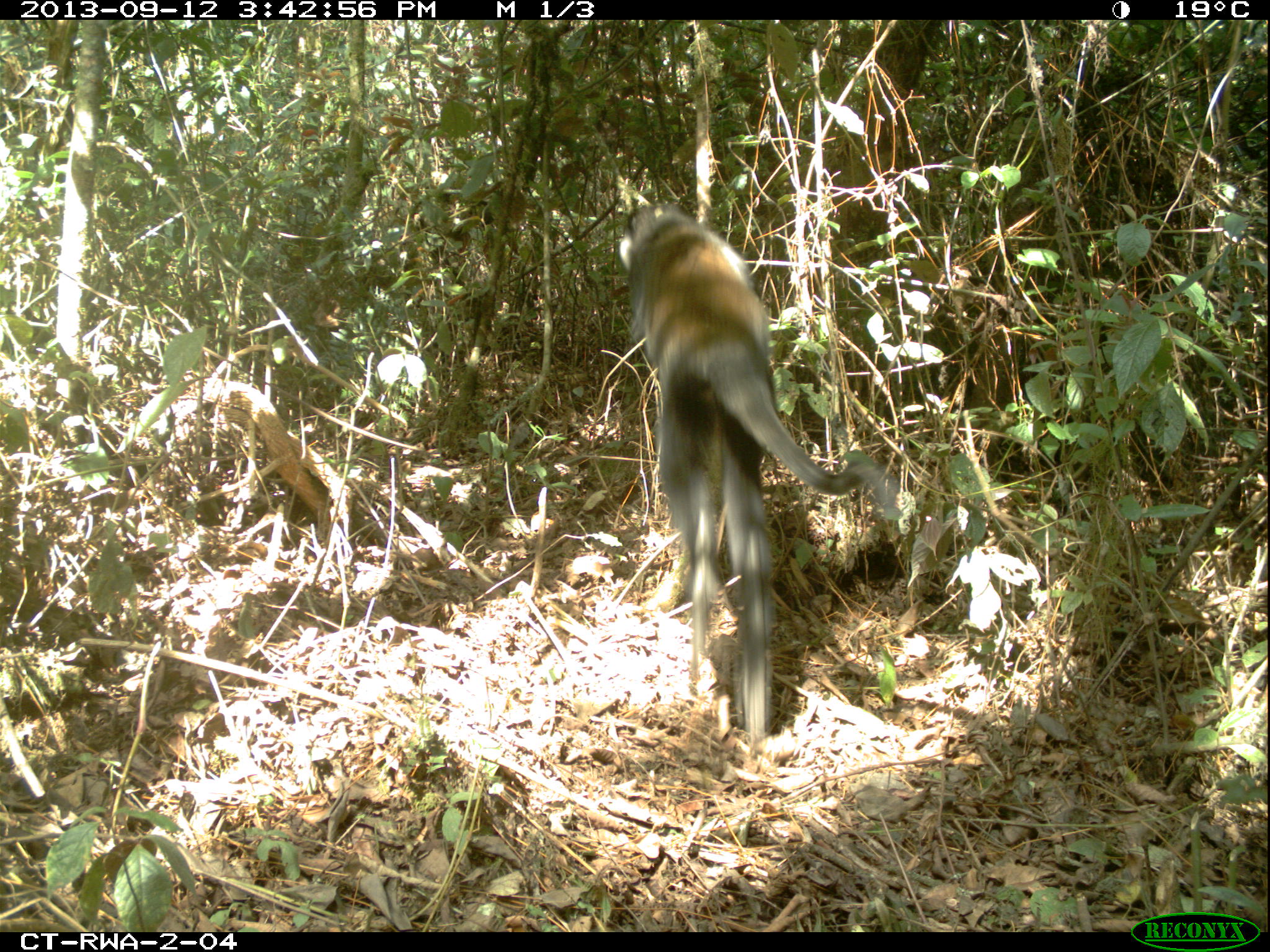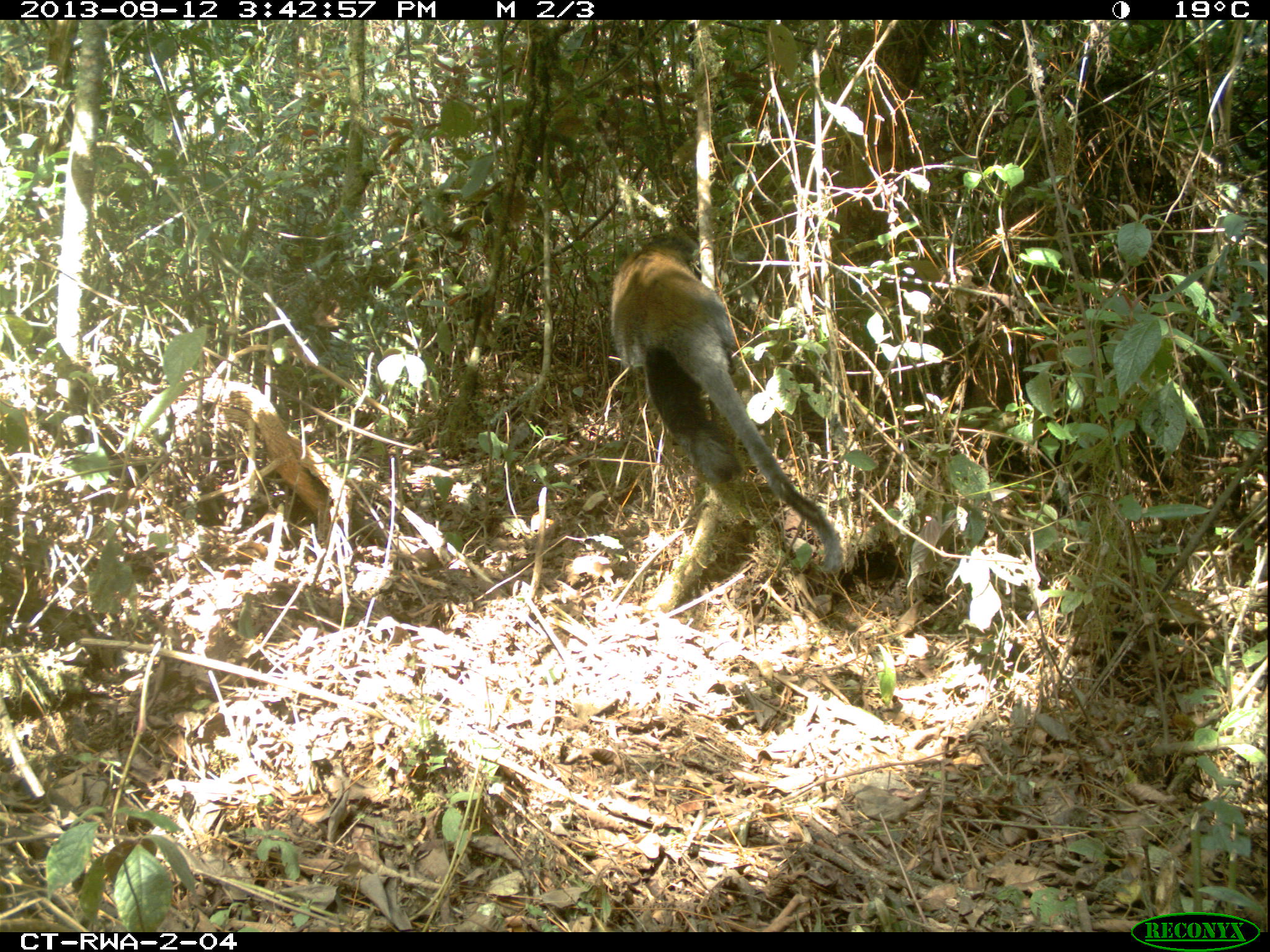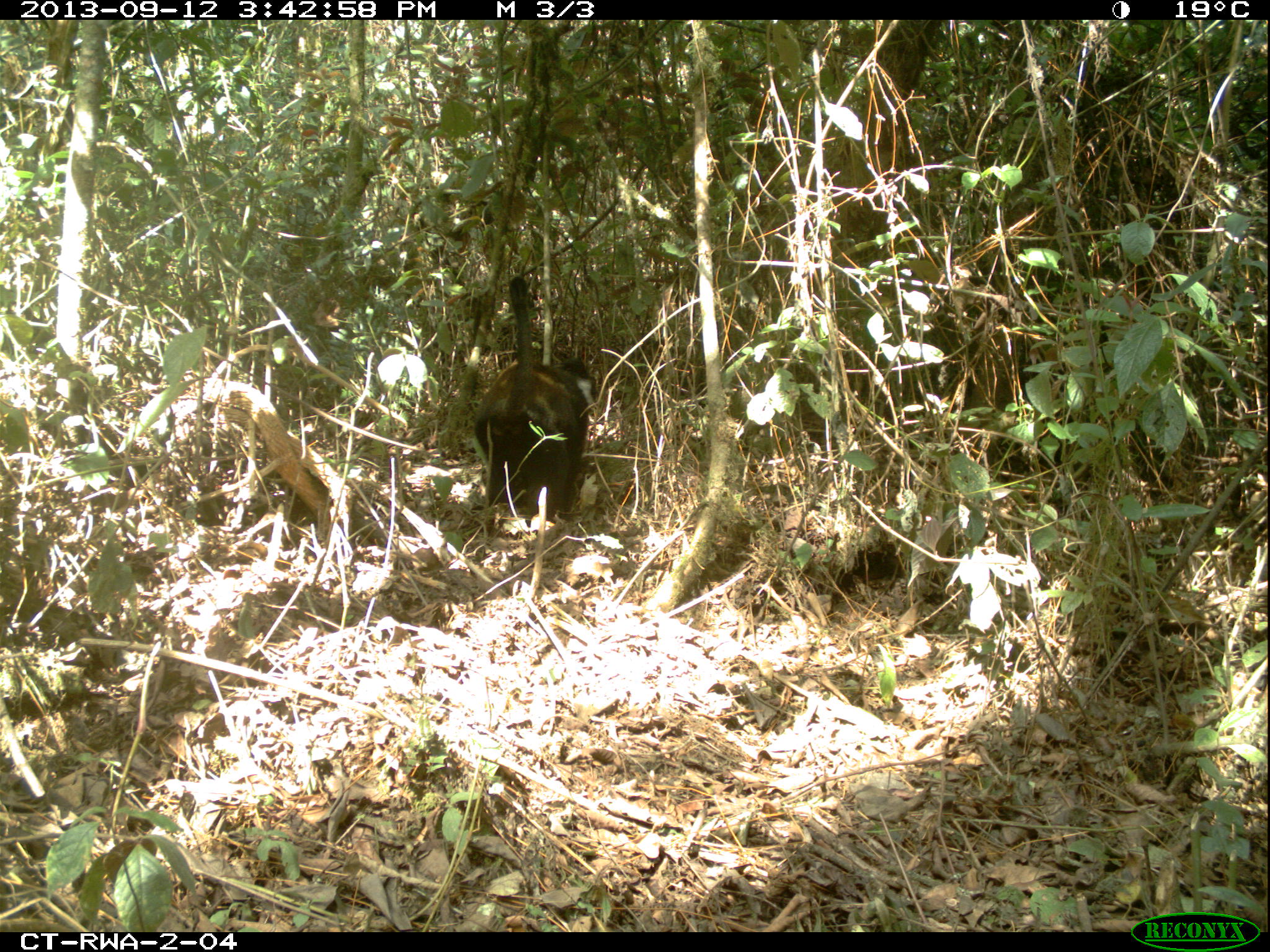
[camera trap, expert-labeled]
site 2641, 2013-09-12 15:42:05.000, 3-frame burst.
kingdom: Animalia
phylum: Chordata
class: Mammalia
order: Primates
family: Cercopithecidae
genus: Allochrocebus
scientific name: Allochrocebus lhoesti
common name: l'hoest's monkey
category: cercopithecus lhoesti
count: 1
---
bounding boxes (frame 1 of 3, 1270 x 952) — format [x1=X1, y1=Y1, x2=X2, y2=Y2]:
cercopithecus lhoesti: [x1=612, y1=197, x2=901, y2=749]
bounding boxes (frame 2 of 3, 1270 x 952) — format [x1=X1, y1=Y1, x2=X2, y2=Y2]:
cercopithecus lhoesti: [x1=609, y1=233, x2=843, y2=571]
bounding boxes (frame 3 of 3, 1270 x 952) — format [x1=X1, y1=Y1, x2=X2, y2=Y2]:
cercopithecus lhoesti: [x1=466, y1=273, x2=598, y2=521]